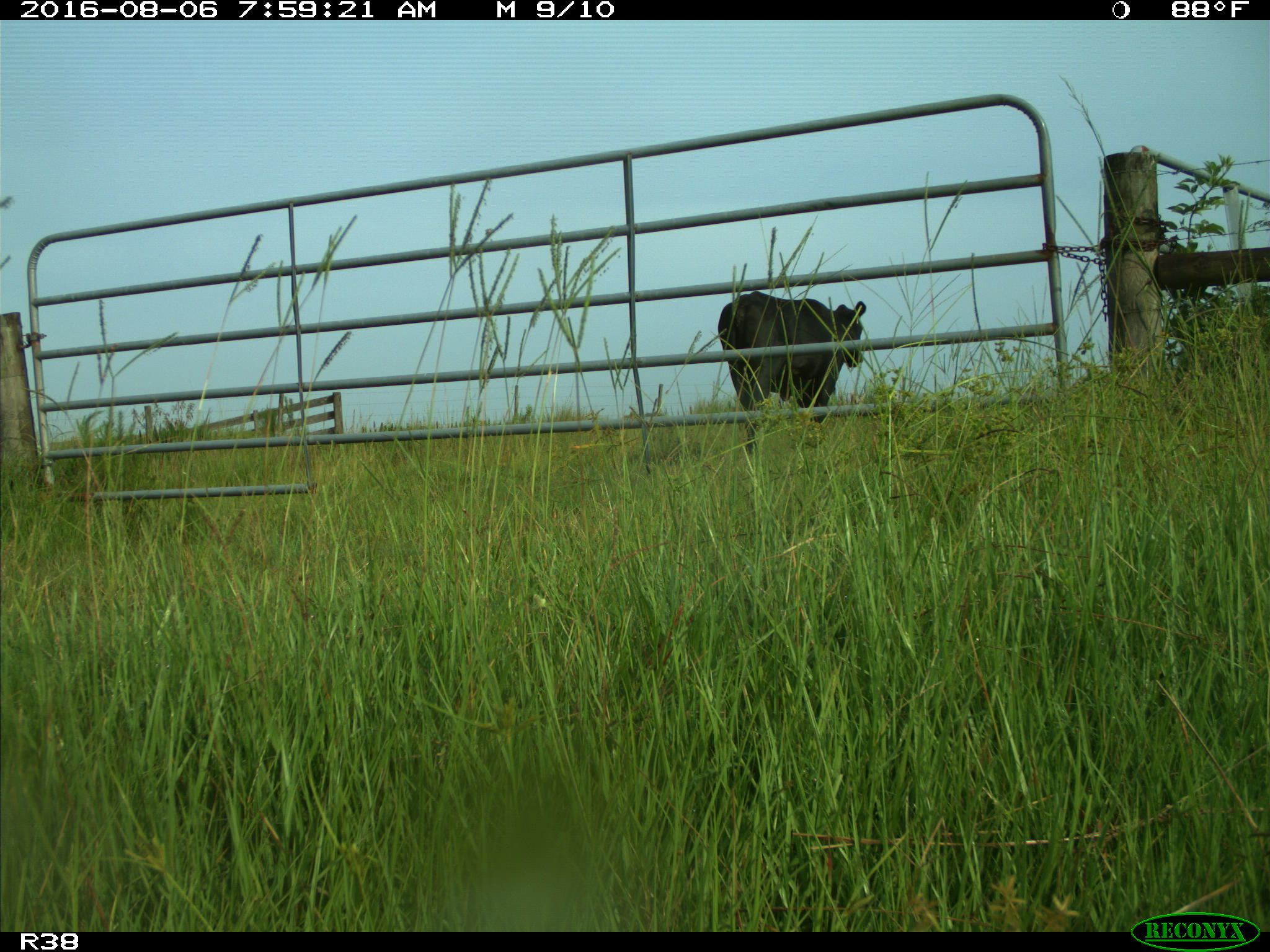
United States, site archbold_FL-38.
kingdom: Animalia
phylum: Chordata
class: Mammalia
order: Artiodactyla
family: Bovidae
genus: Bos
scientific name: Bos taurus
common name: domestic cow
Bos taurus (domestic cow).